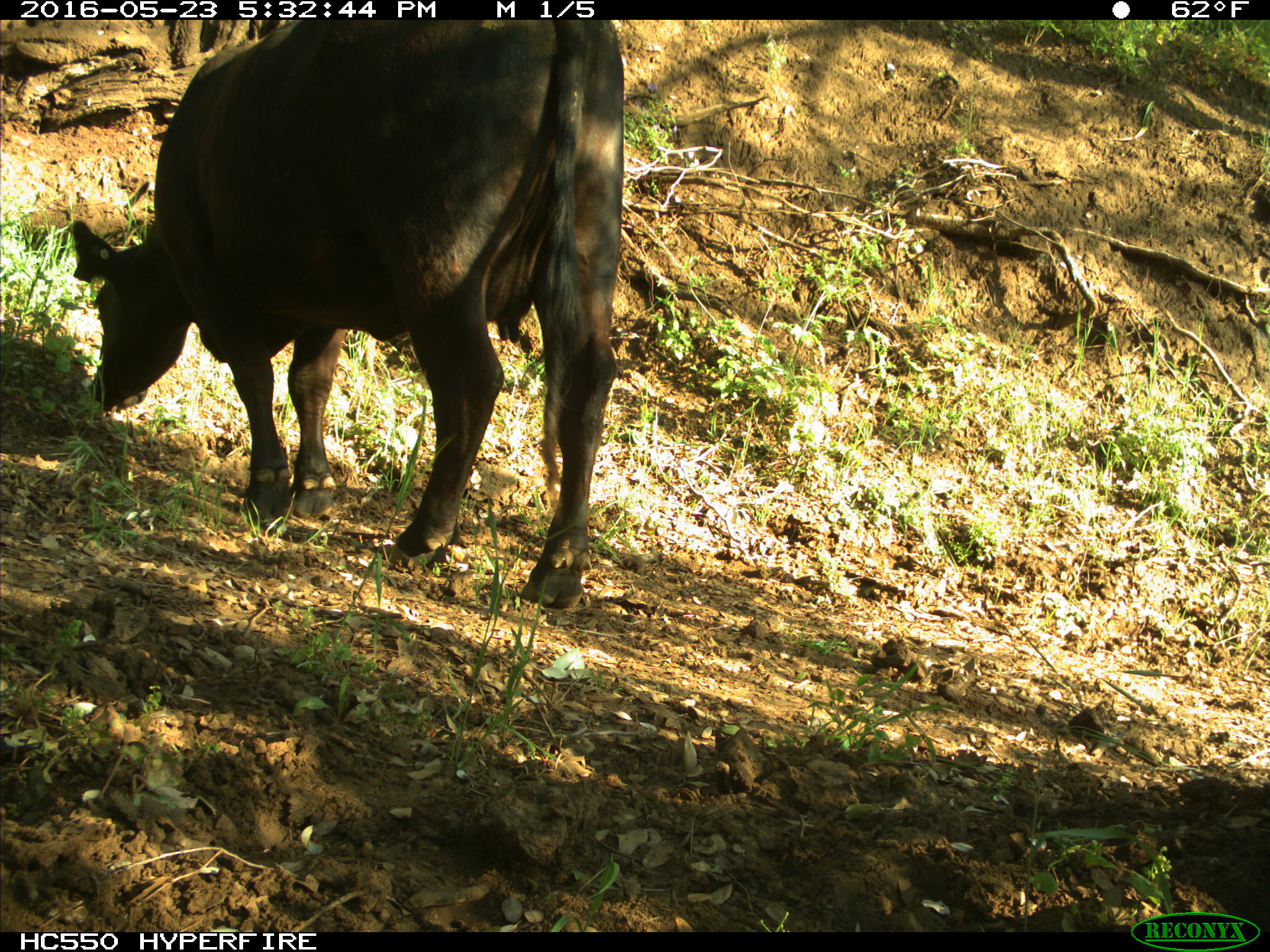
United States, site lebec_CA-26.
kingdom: Animalia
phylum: Chordata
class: Mammalia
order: Artiodactyla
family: Bovidae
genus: Bos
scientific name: Bos taurus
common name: domestic cow